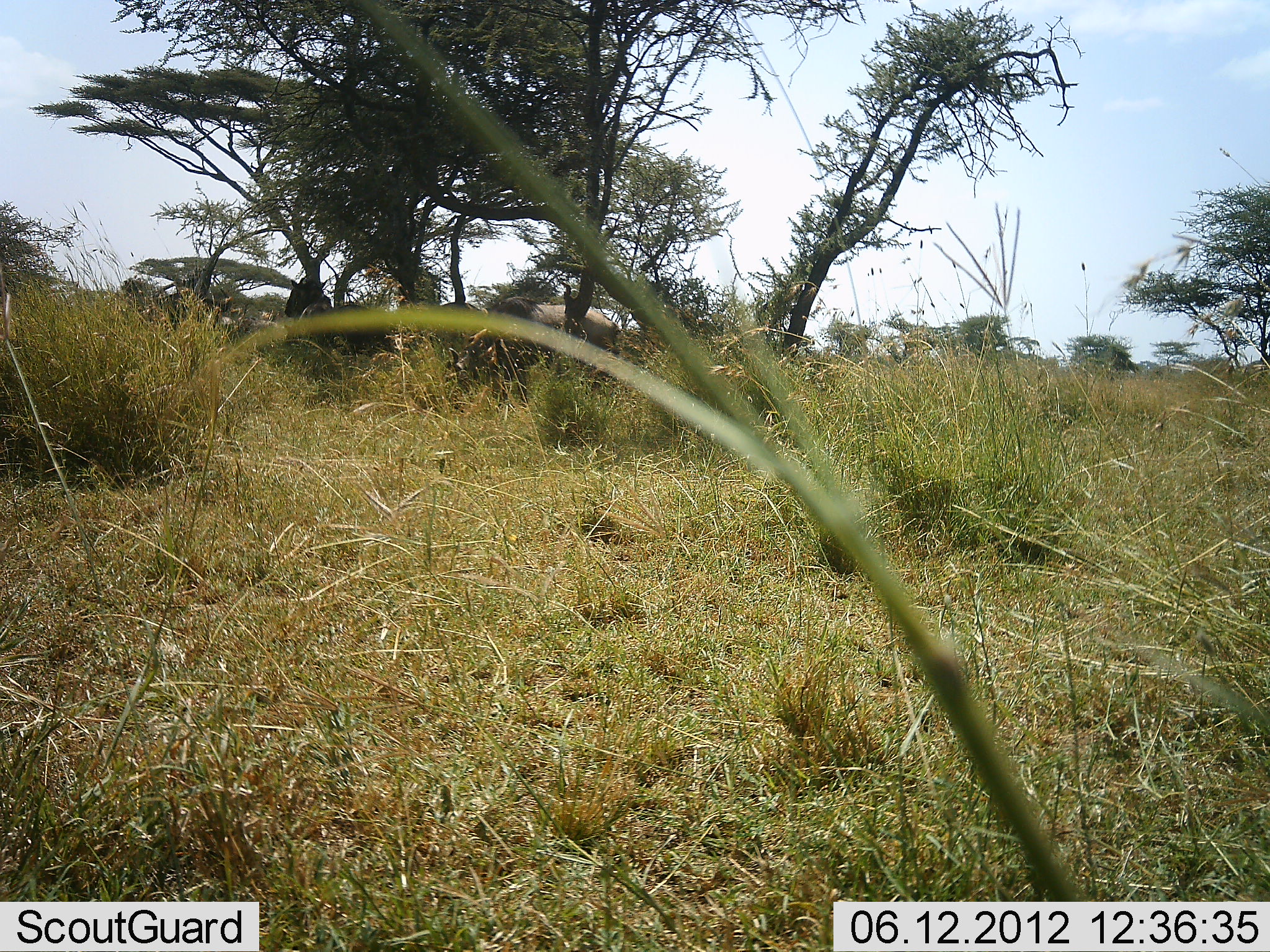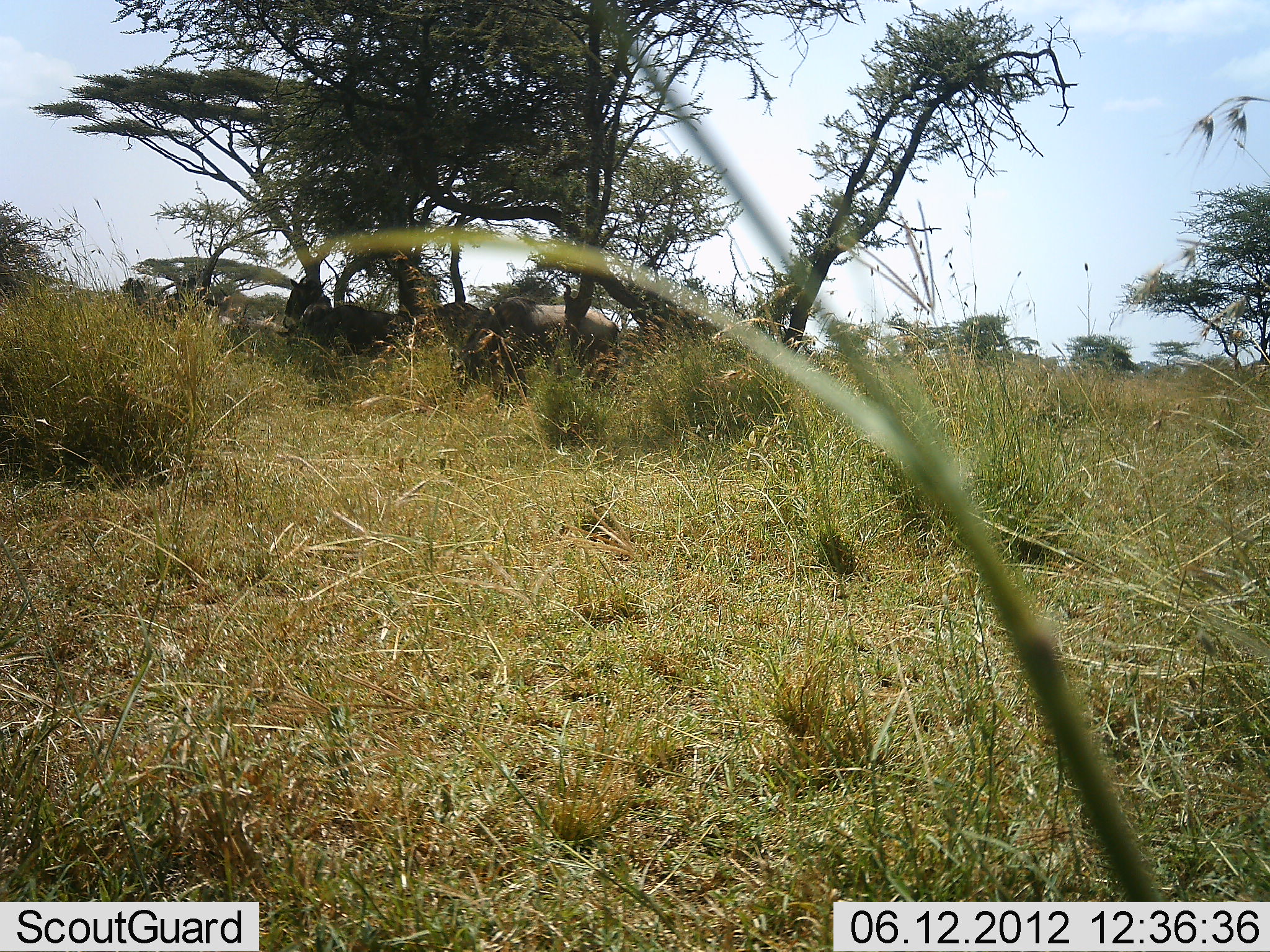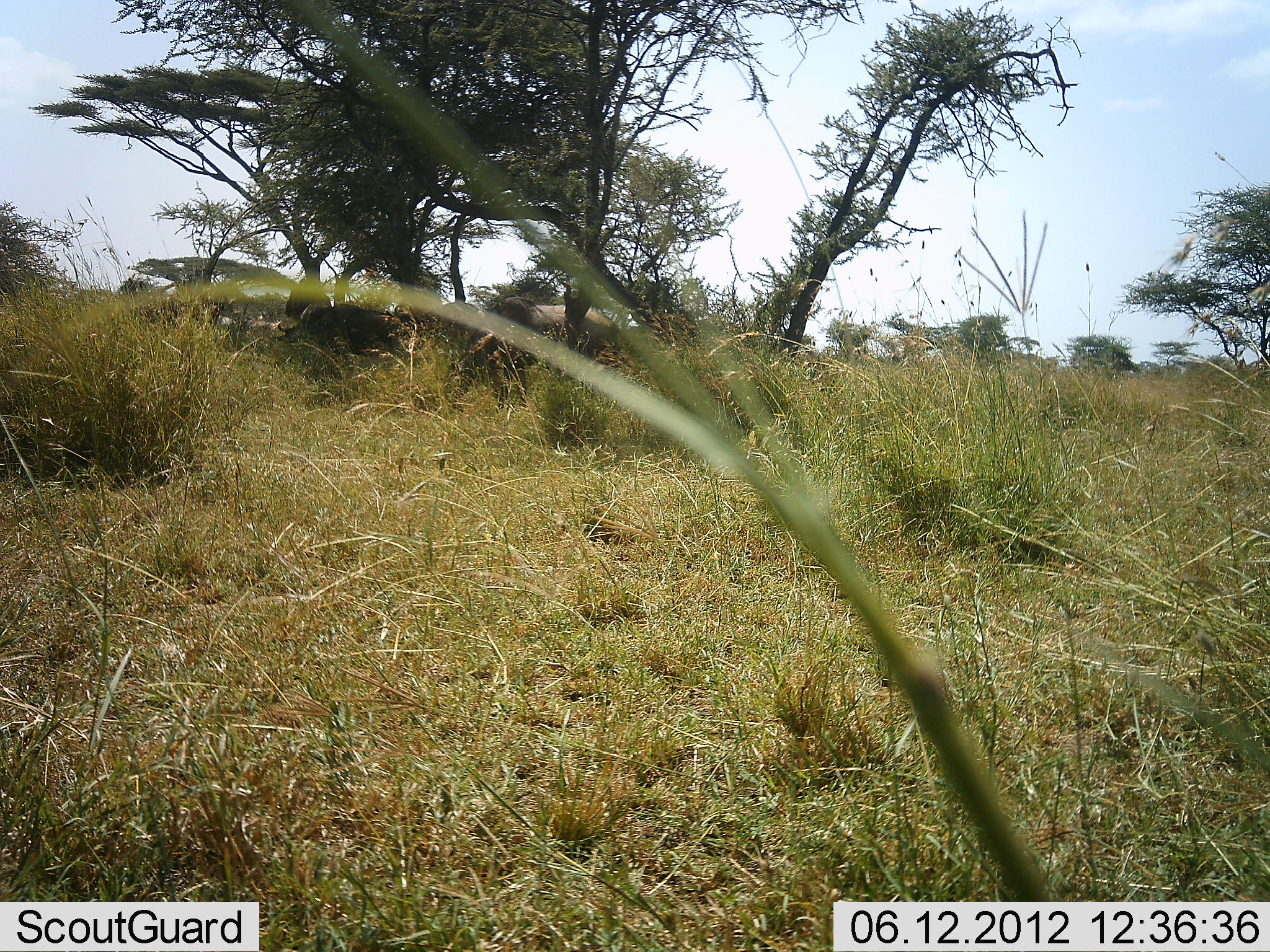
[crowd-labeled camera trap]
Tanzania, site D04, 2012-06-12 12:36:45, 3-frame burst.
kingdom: Animalia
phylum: Chordata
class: Mammalia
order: Artiodactyla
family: Bovidae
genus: Connochaetes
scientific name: Connochaetes taurinus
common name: blue wildebeest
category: wildebeest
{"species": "wildebeest (blue wildebeest) (Connochaetes taurinus)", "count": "3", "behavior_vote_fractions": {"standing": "71%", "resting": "57%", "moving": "0%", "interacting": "14%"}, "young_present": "0%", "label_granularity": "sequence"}